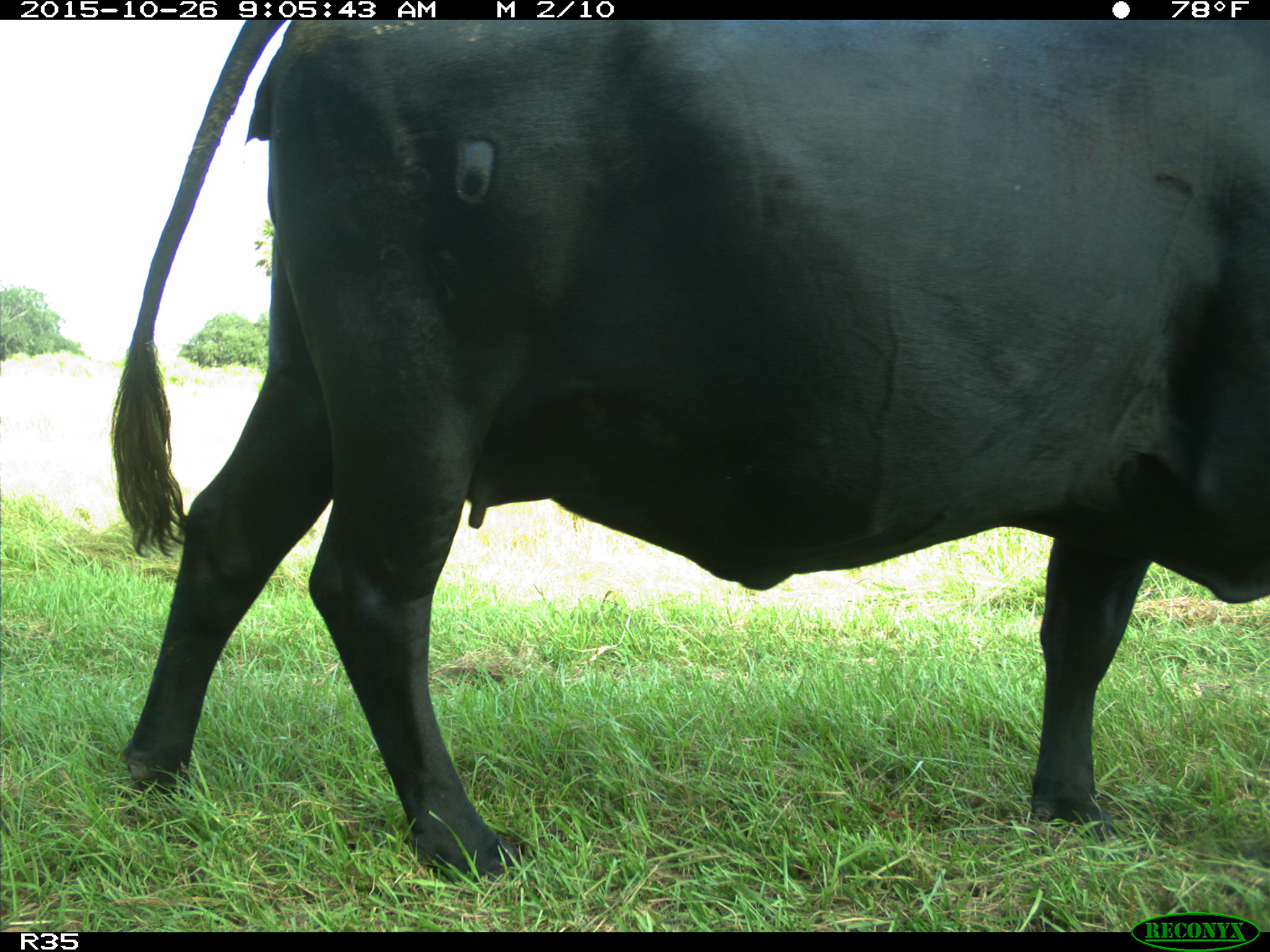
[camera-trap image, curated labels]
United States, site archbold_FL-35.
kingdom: Animalia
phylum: Chordata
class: Mammalia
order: Artiodactyla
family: Bovidae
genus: Bos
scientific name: Bos taurus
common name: domestic cow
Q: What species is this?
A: Bos taurus (domestic cow).